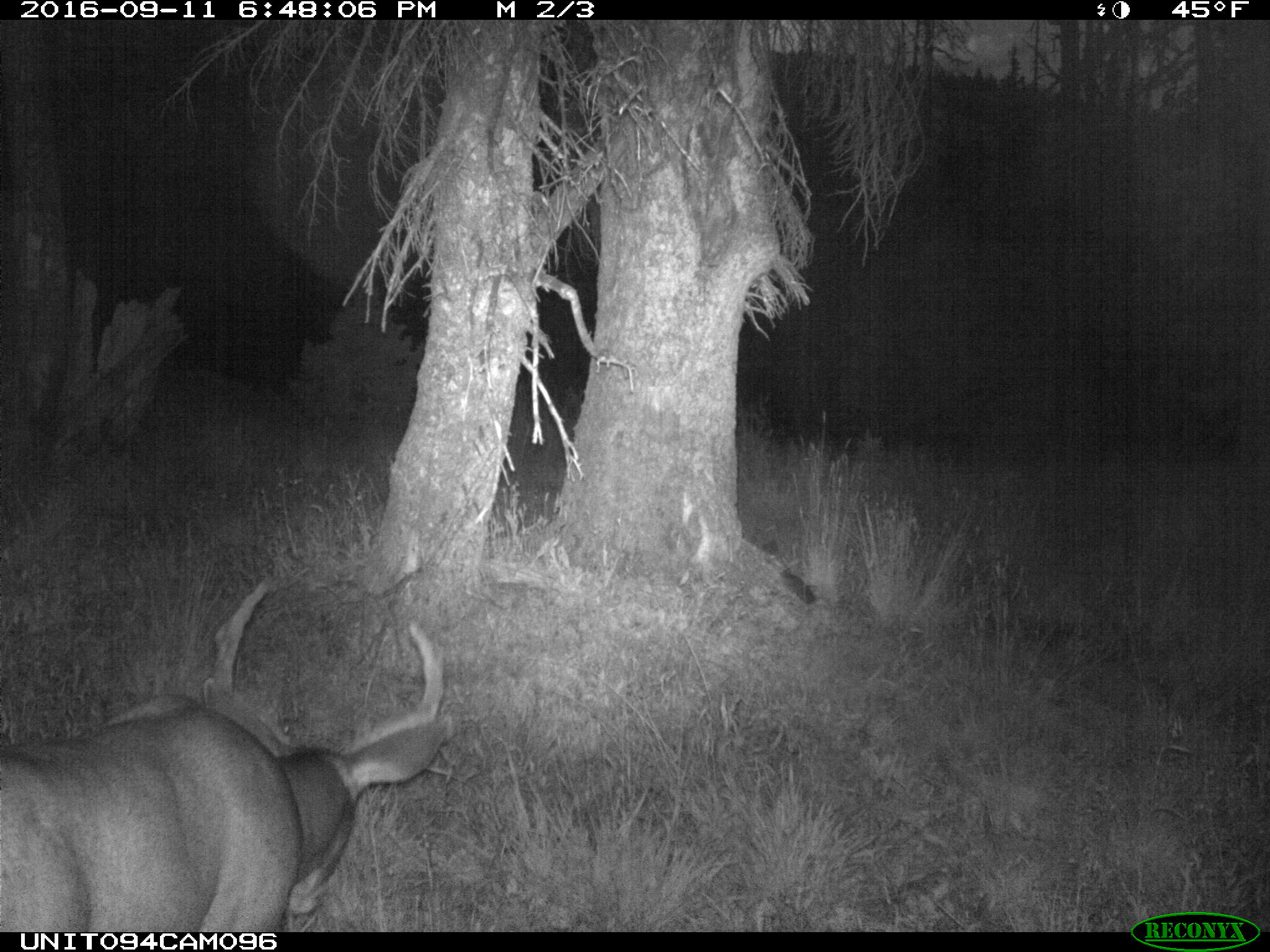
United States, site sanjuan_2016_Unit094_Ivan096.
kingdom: Animalia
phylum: Chordata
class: Mammalia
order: Artiodactyla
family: Cervidae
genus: Odocoileus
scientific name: Odocoileus hemionus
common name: mule deer